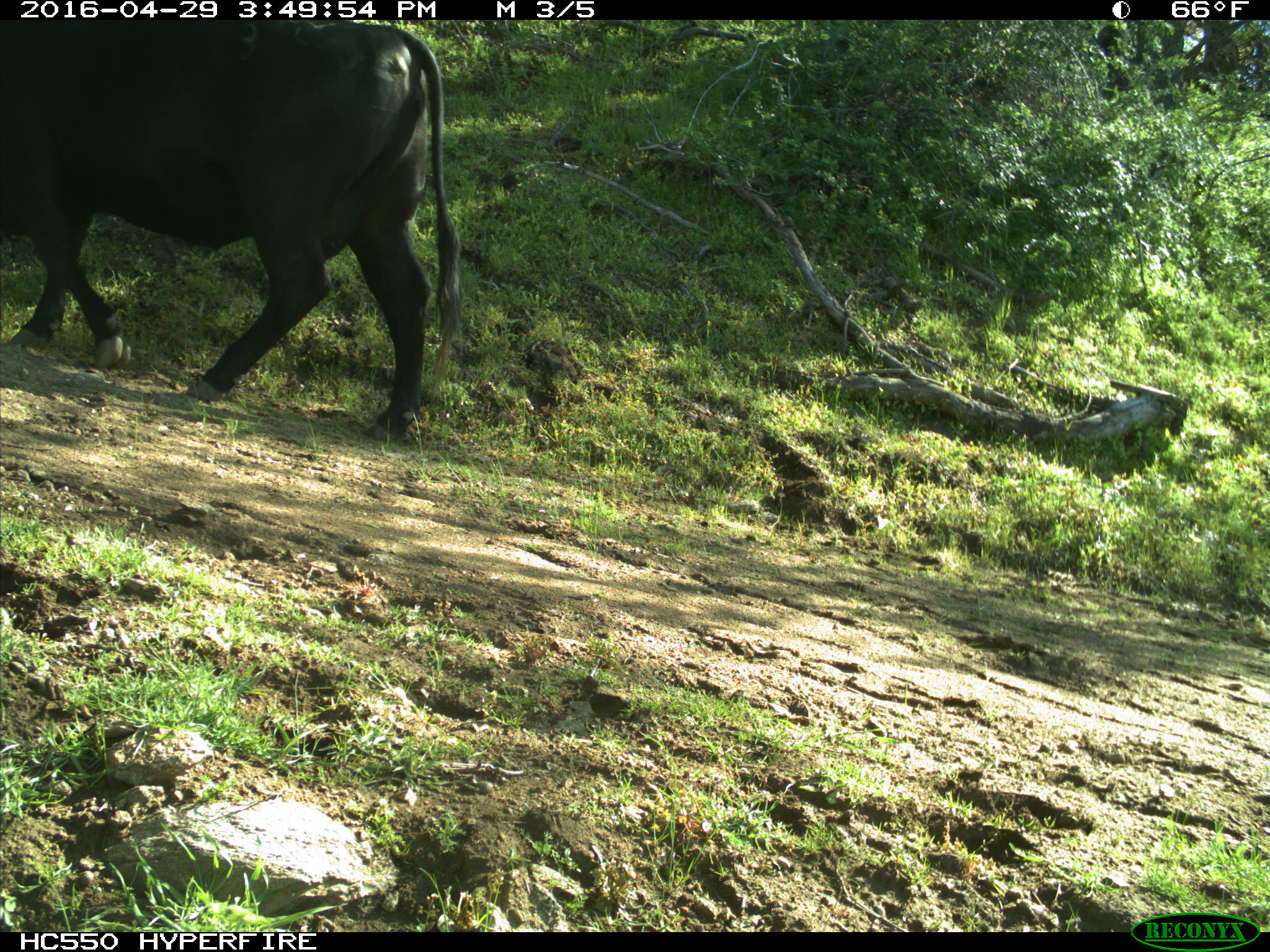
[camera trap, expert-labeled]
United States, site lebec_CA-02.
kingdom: Animalia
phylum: Chordata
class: Mammalia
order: Artiodactyla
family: Bovidae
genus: Bos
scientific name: Bos taurus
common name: domestic cow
Bos taurus (domestic cow).